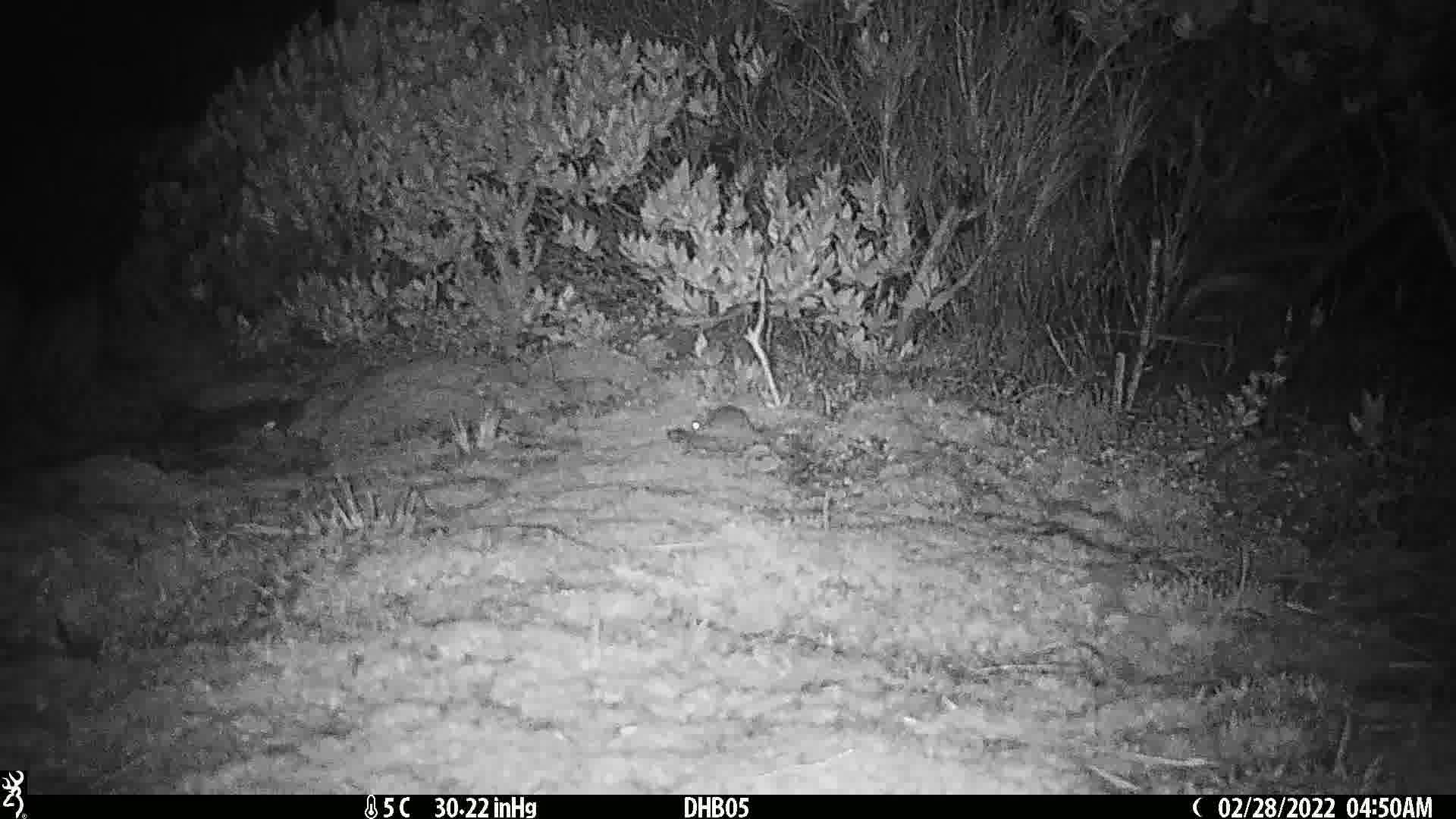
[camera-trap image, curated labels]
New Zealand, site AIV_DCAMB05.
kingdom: Animalia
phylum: Chordata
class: Mammalia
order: Rodentia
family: Muridae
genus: Mus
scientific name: Mus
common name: mouse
Mouse (Mus).